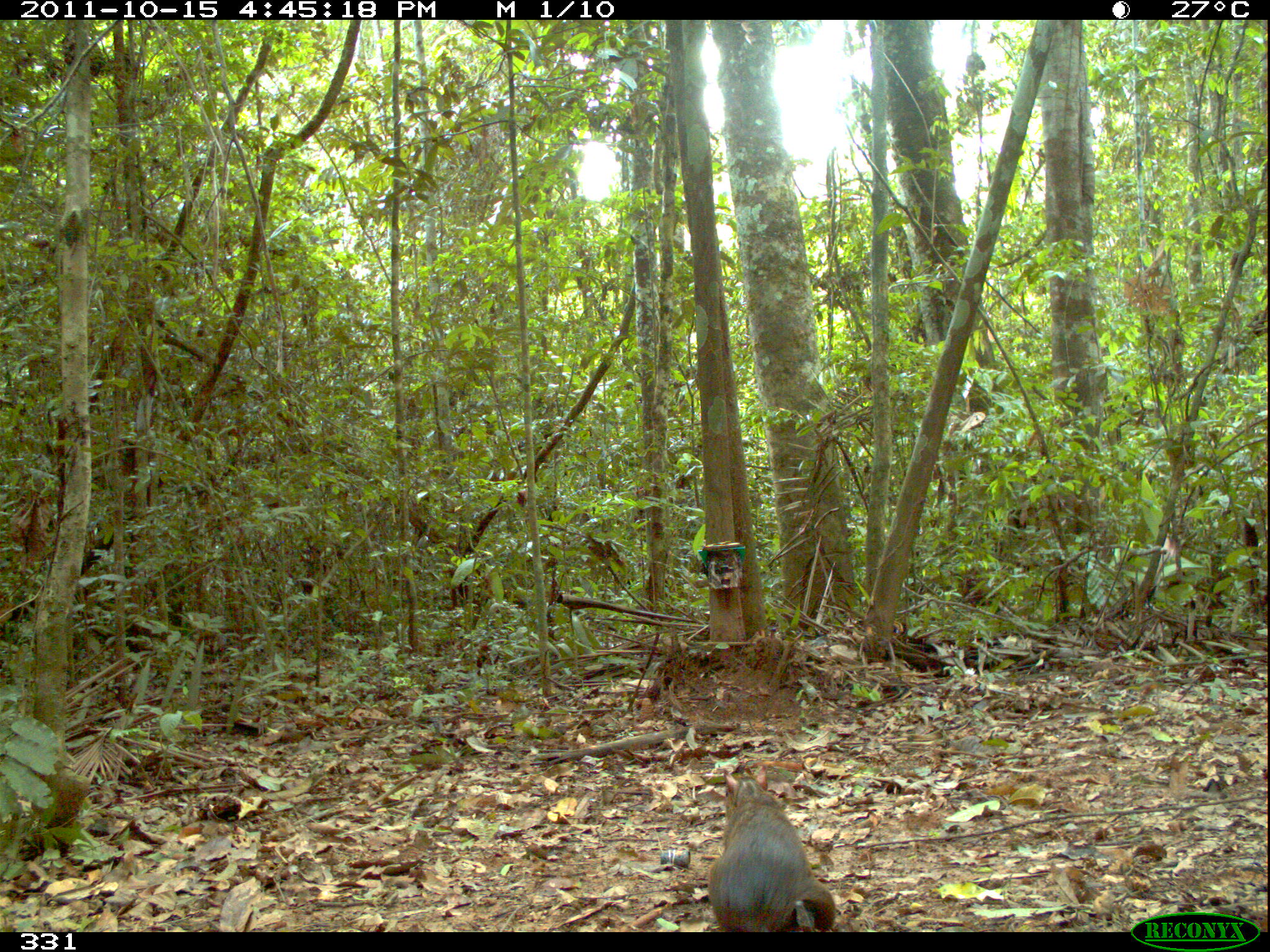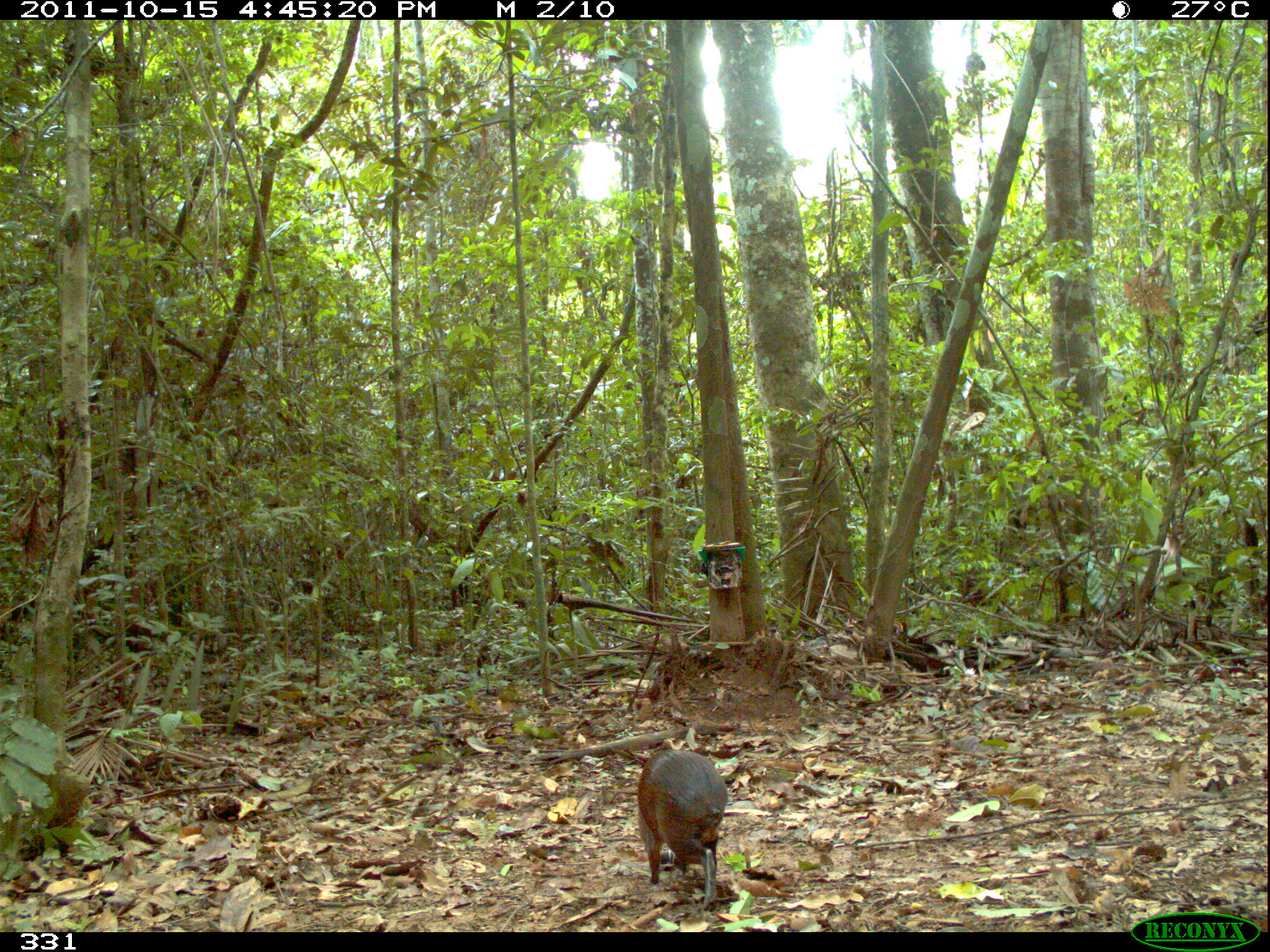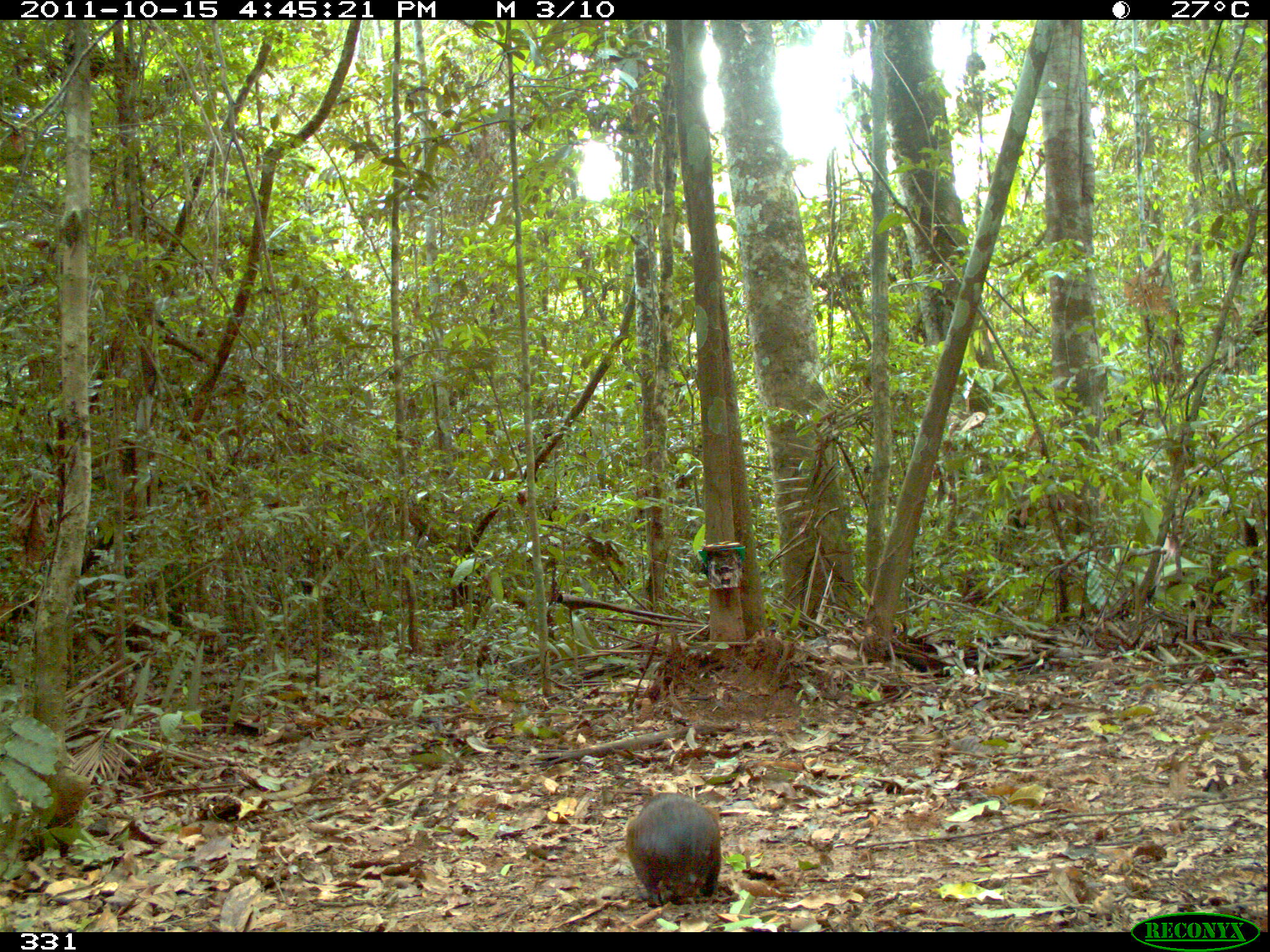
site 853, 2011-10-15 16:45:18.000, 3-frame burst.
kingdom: Animalia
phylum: Chordata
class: Mammalia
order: Rodentia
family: Dasyproctidae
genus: Dasyprocta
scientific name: Dasyprocta punctata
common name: central american agouti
Dasyprocta punctata (central american agouti).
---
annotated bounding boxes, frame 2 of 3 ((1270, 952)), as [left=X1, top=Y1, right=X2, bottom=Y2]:
dasyprocta punctata: [left=638, top=750, right=728, bottom=911]